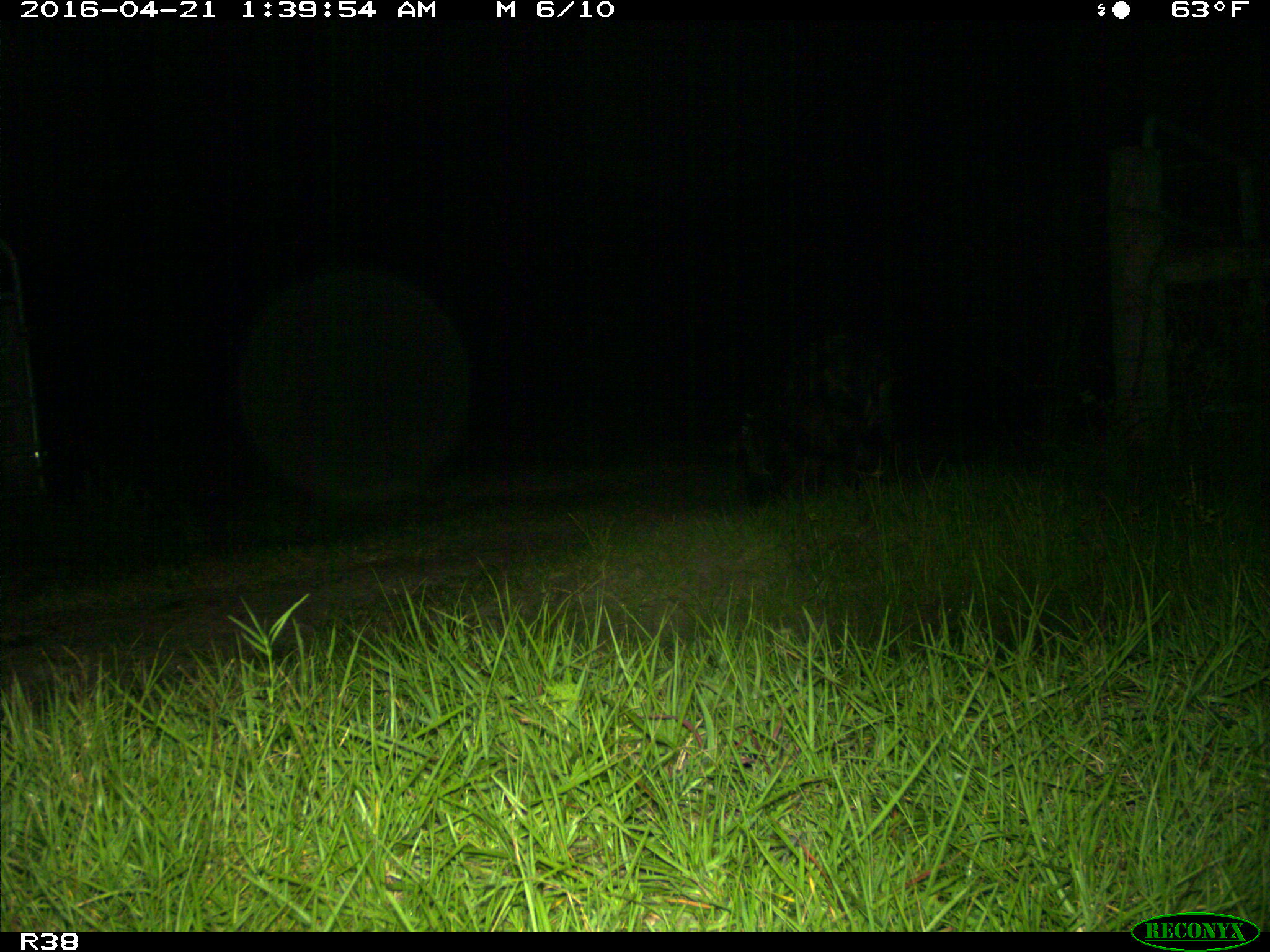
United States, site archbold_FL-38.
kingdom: Animalia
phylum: Chordata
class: Mammalia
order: Artiodactyla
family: Suidae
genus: Sus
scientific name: Sus scrofa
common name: wild boar